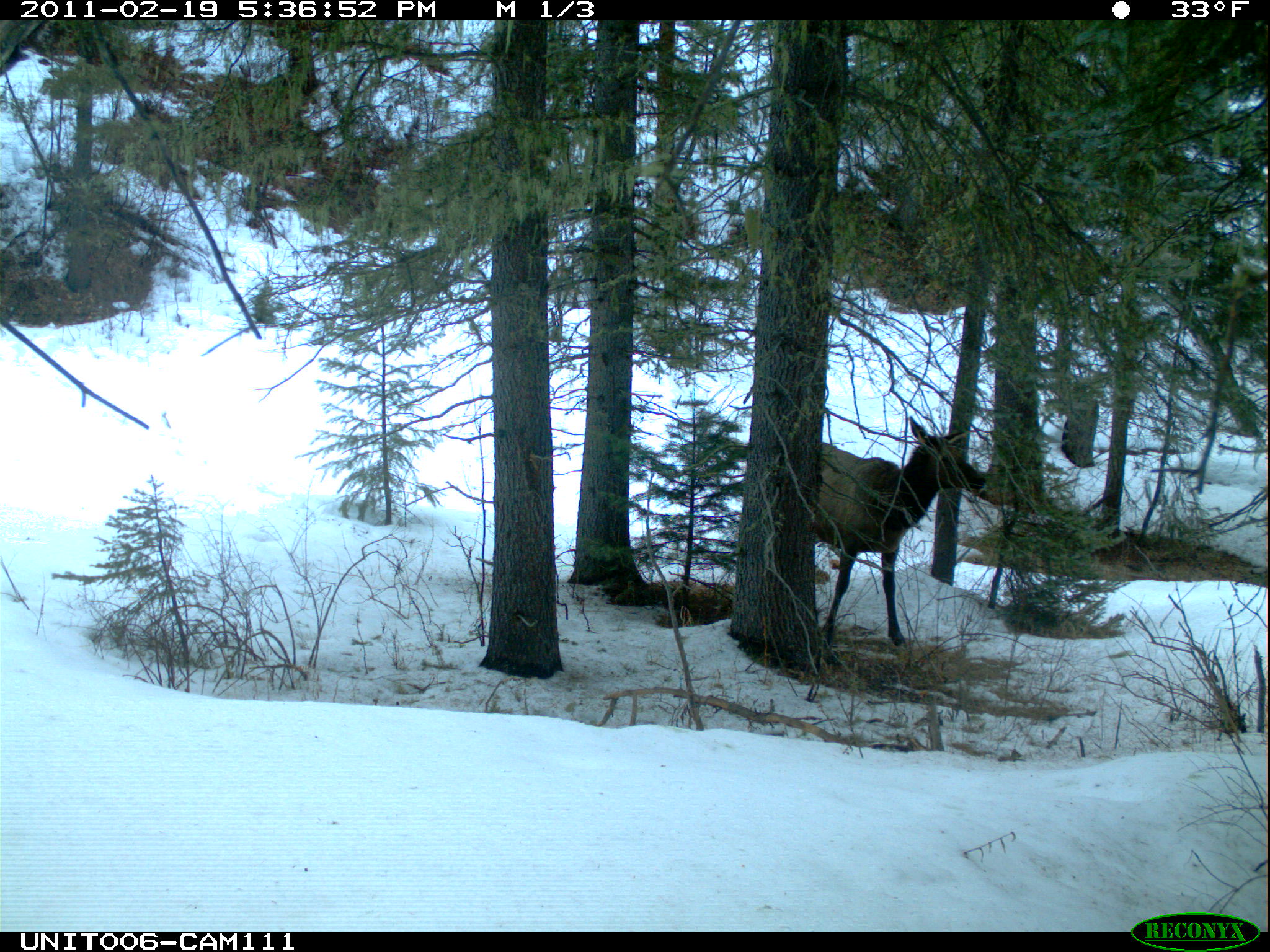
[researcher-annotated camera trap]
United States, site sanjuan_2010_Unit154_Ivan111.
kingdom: Animalia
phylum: Chordata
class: Mammalia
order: Artiodactyla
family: Cervidae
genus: Cervus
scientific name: Cervus elaphus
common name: red deer